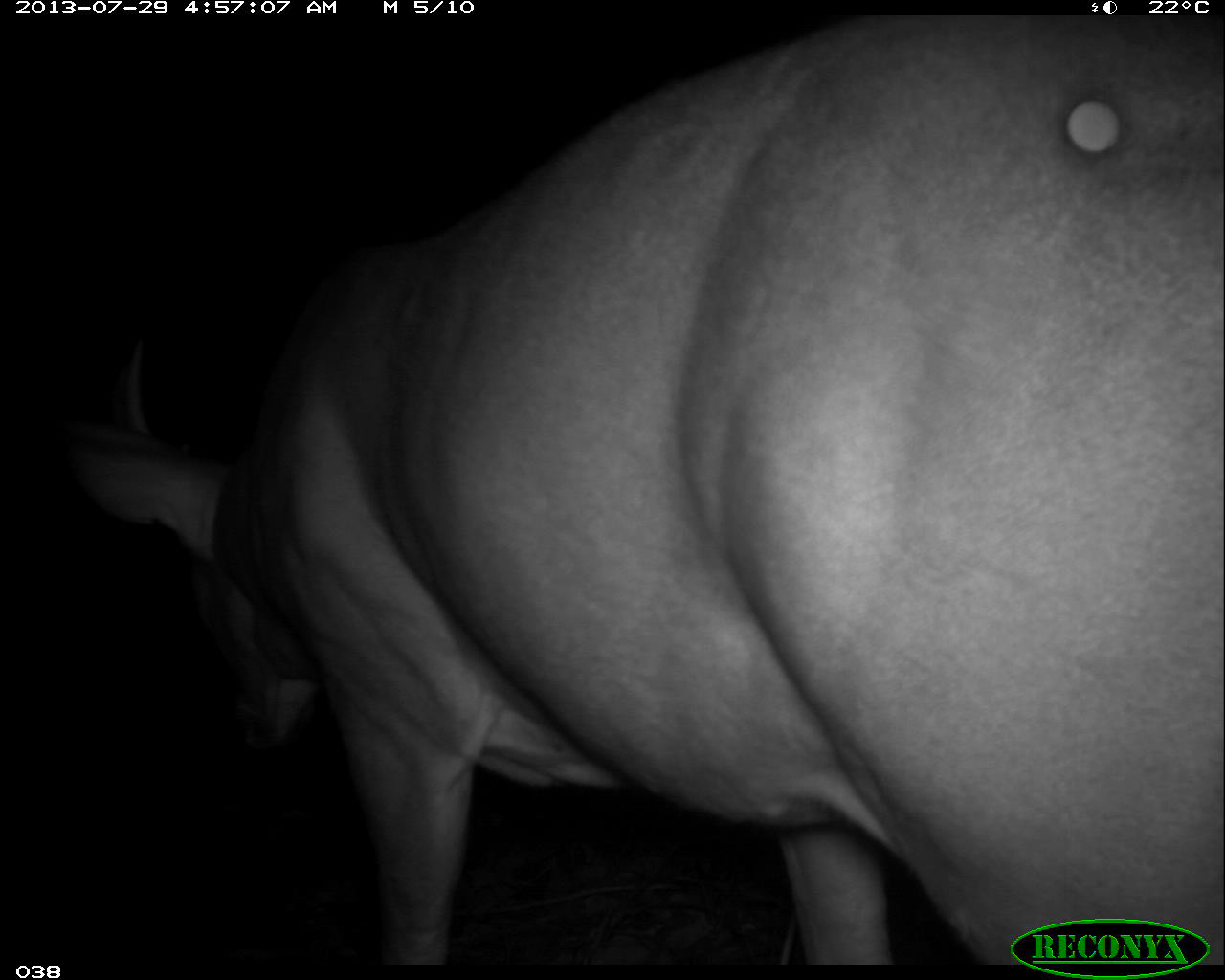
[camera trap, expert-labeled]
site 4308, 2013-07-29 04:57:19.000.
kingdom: Animalia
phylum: Chordata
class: Mammalia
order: Artiodactyla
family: Cervidae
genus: Odocoileus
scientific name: Odocoileus virginianus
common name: white-tailed deer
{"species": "Odocoileus virginianus (white-tailed deer)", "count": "1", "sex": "male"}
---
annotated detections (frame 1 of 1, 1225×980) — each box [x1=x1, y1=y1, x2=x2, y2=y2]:
odocoileus virginianus: [x1=64, y1=16, x2=1224, y2=964]